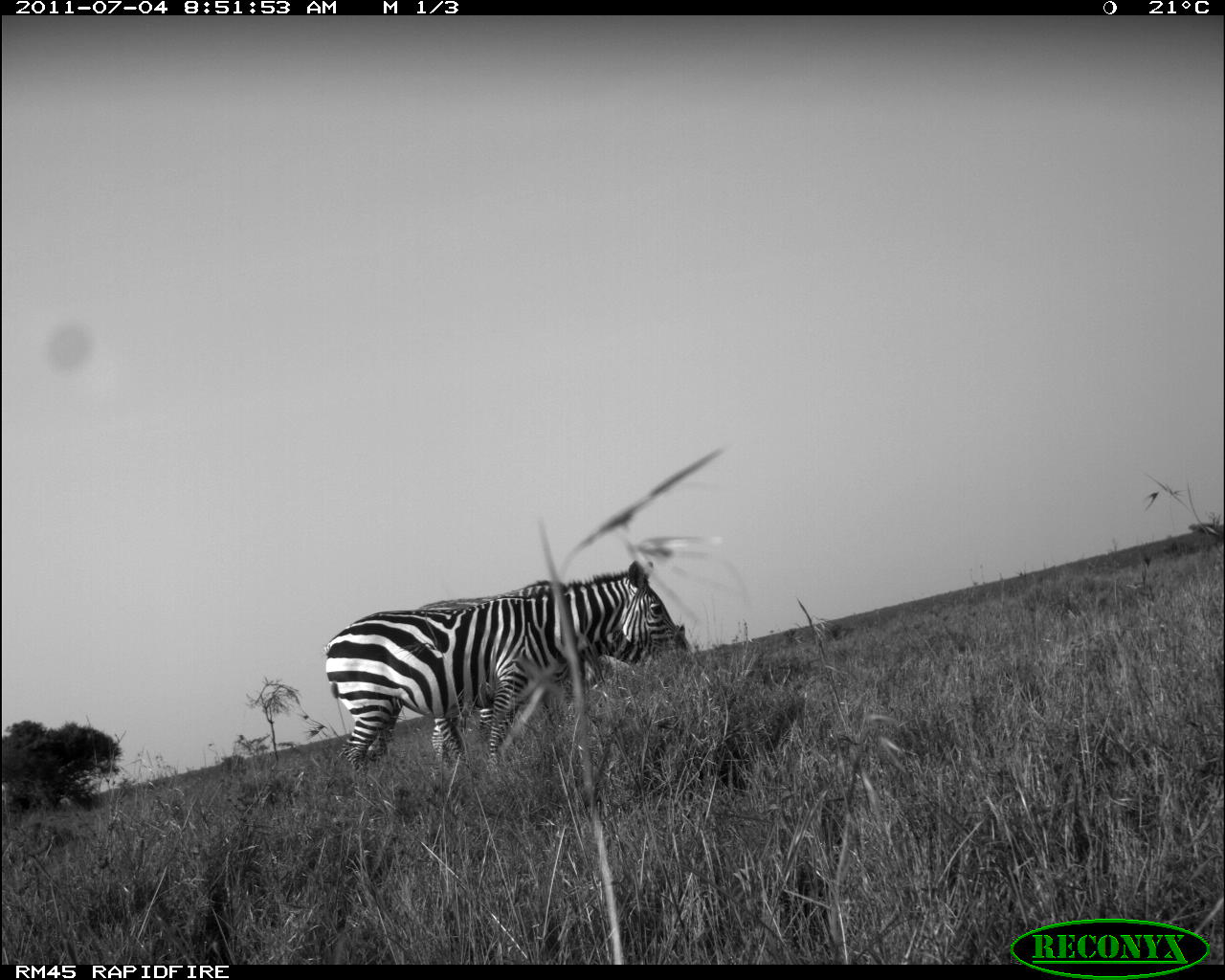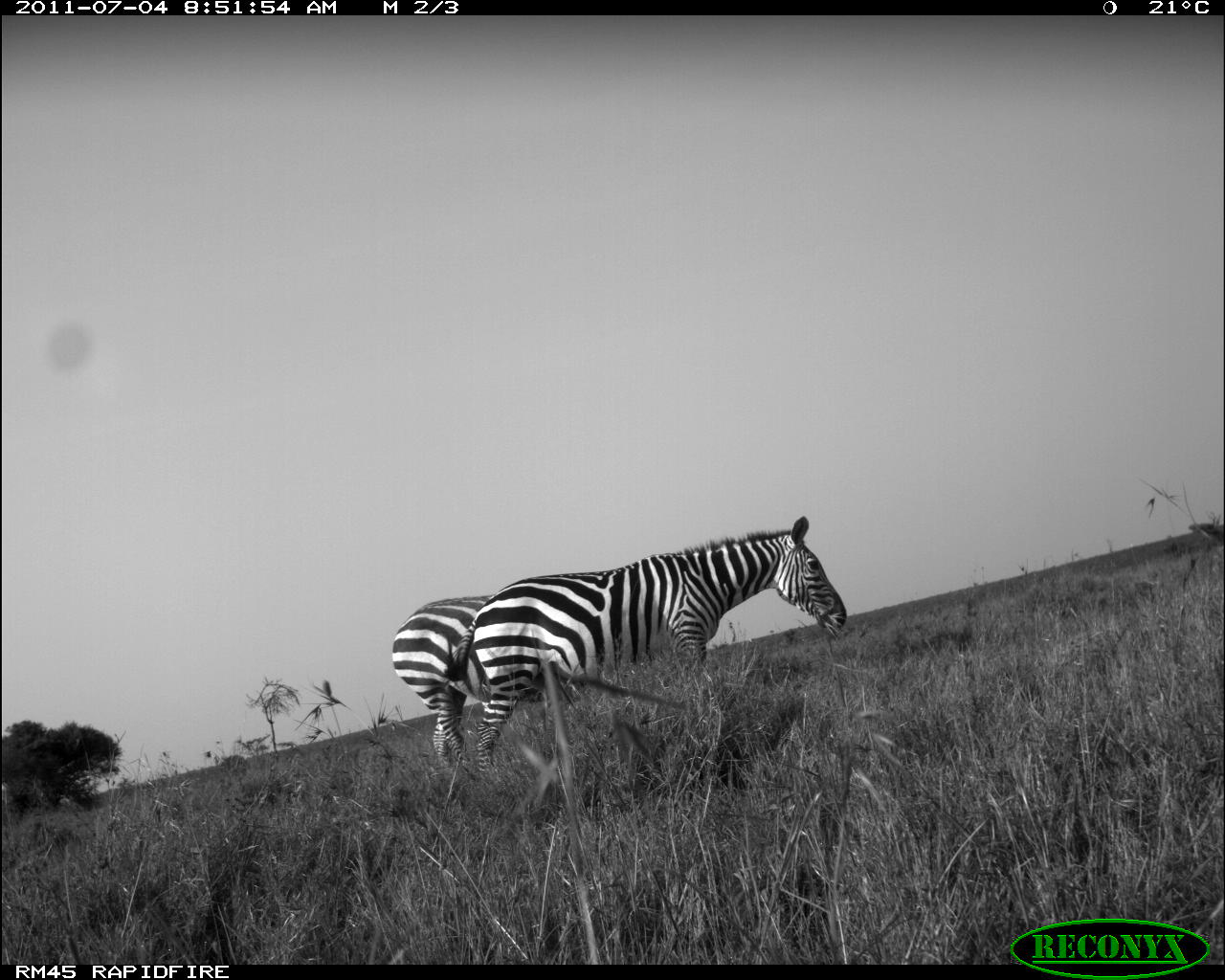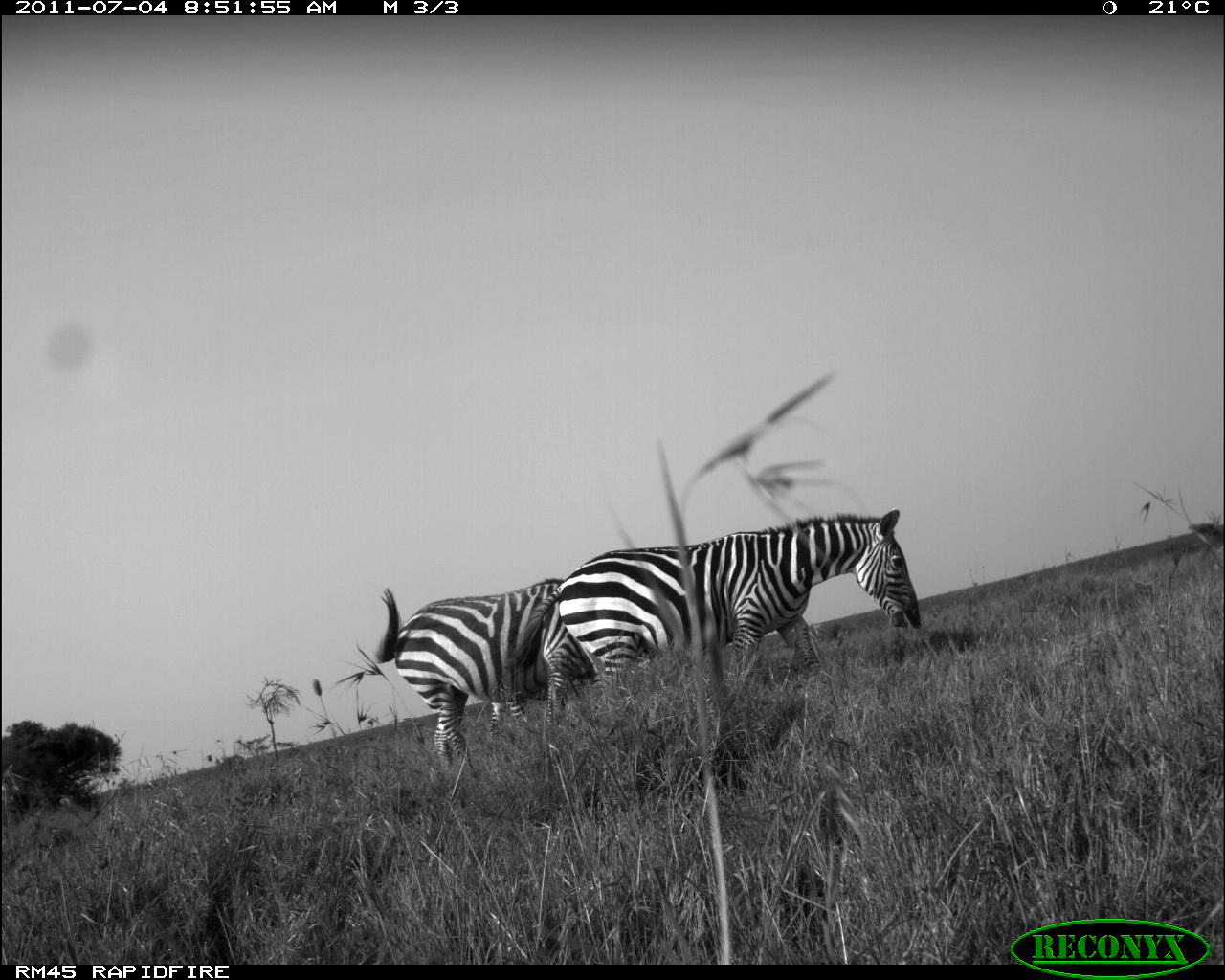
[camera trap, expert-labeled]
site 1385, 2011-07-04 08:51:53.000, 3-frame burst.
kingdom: Animalia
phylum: Chordata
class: Mammalia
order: Perissodactyla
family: Equidae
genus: Equus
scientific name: Equus quagga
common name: plains zebra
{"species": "Equus quagga (plains zebra)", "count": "2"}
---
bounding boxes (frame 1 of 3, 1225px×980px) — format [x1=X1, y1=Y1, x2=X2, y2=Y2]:
equus quagga: [x1=319, y1=559, x2=689, y2=799]; [x1=409, y1=578, x2=696, y2=775]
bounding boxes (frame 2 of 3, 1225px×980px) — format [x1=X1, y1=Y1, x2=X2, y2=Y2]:
equus quagga: [x1=445, y1=514, x2=848, y2=775]; [x1=391, y1=592, x2=582, y2=769]